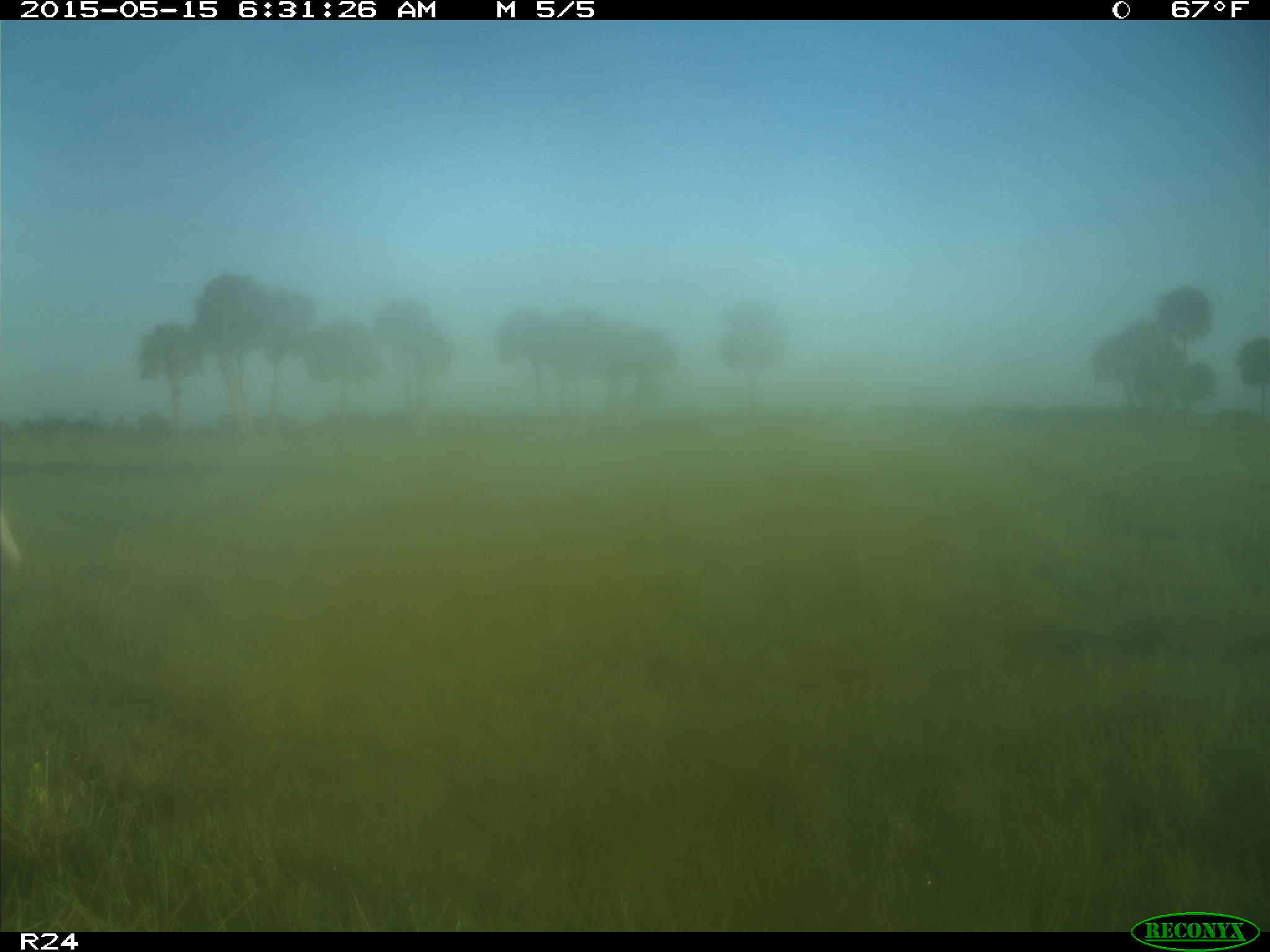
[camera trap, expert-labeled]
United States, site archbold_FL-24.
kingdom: Animalia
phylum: Chordata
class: Mammalia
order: Artiodactyla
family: Suidae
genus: Sus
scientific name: Sus scrofa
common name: wild boar